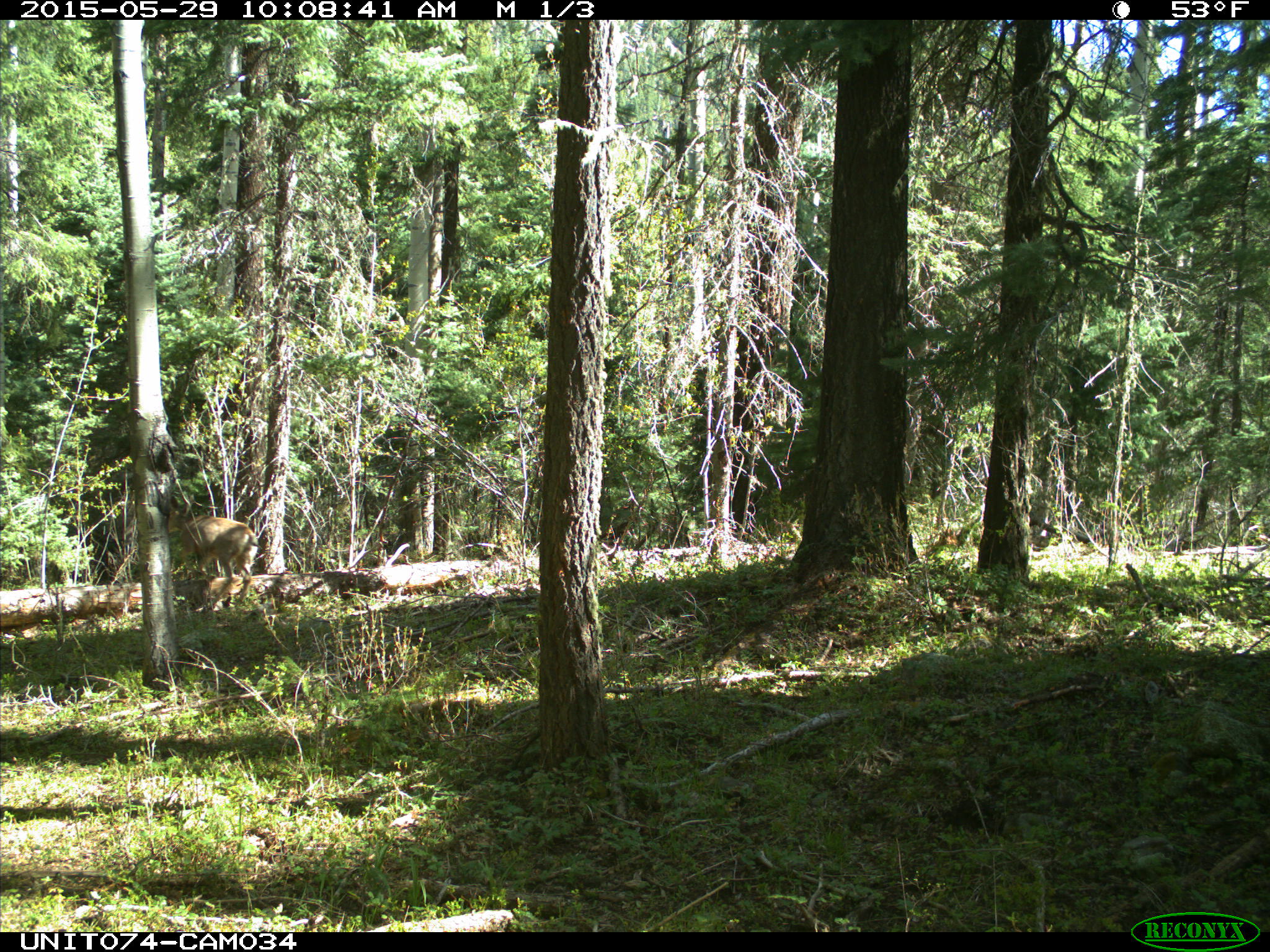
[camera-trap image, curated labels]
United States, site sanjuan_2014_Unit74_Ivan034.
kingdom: Animalia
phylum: Chordata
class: Mammalia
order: Artiodactyla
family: Cervidae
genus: Odocoileus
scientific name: Odocoileus hemionus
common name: mule deer